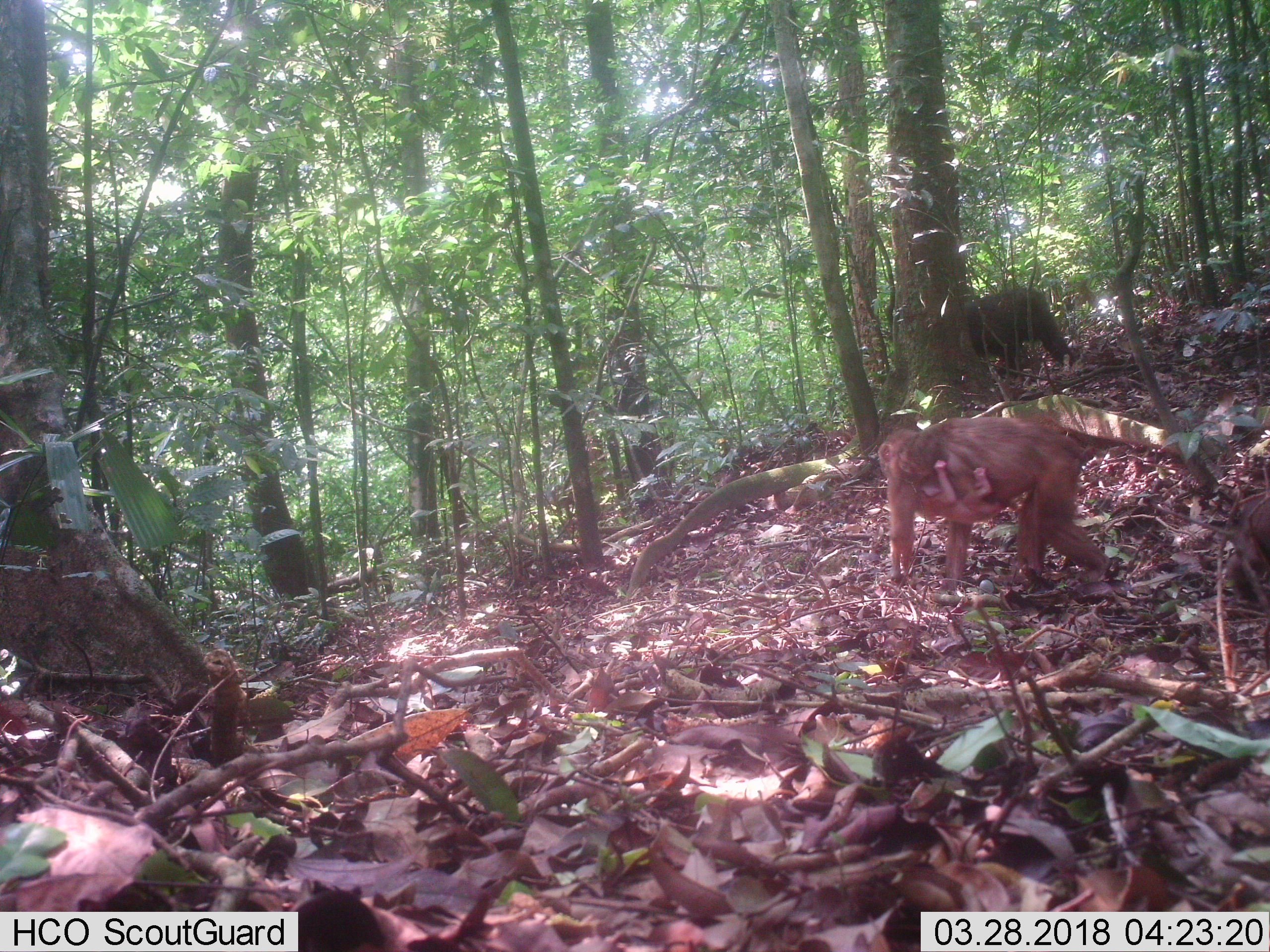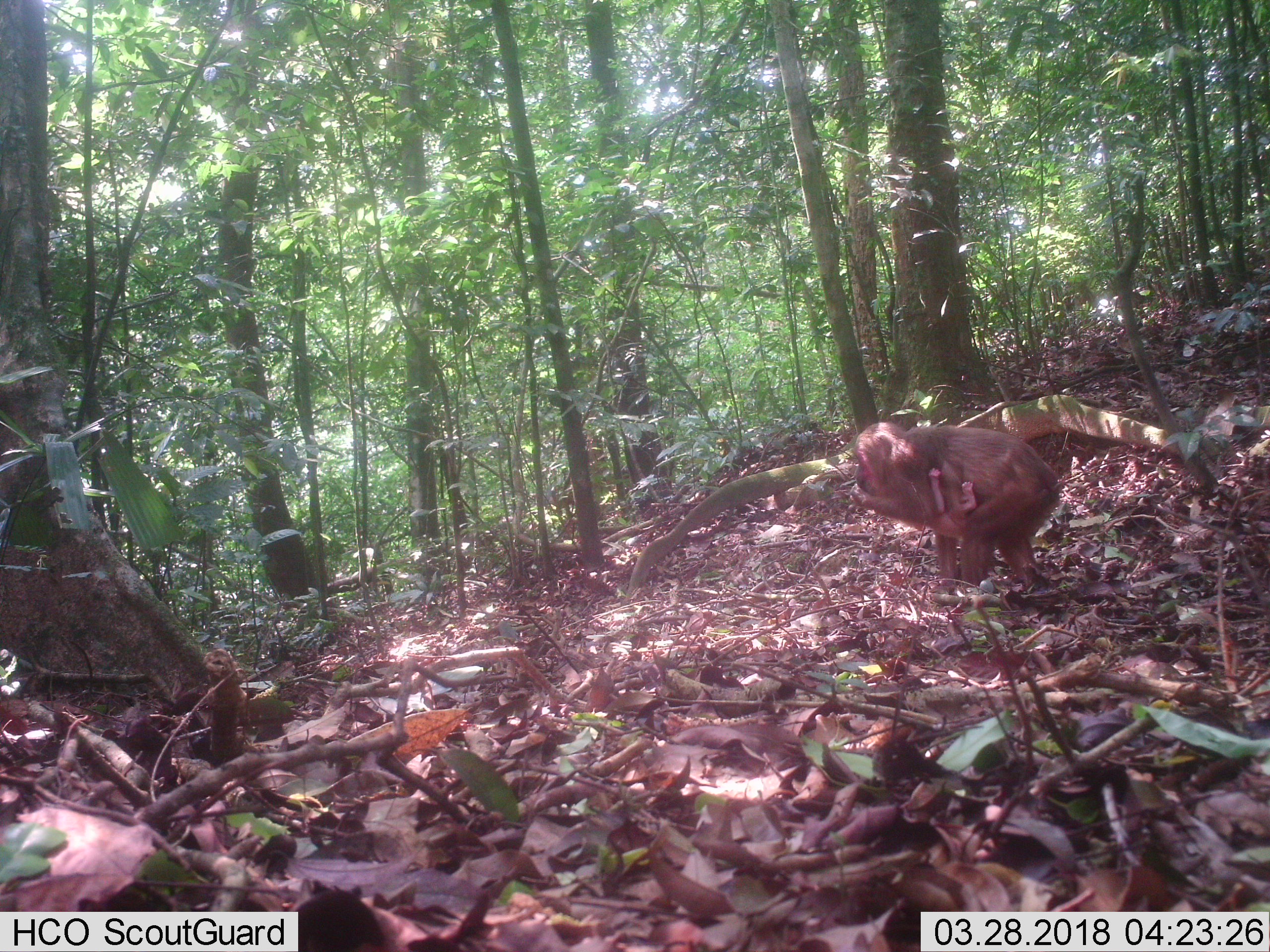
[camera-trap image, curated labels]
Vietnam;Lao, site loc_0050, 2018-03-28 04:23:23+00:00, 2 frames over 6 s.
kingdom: Animalia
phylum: Chordata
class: Mammalia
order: Primates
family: Cercopithecidae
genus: Macaca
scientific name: Macaca arctoides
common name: stump-tailed macaque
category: stump tailed macaque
Stump tailed macaque (stump-tailed macaque) (Macaca arctoides). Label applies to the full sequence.